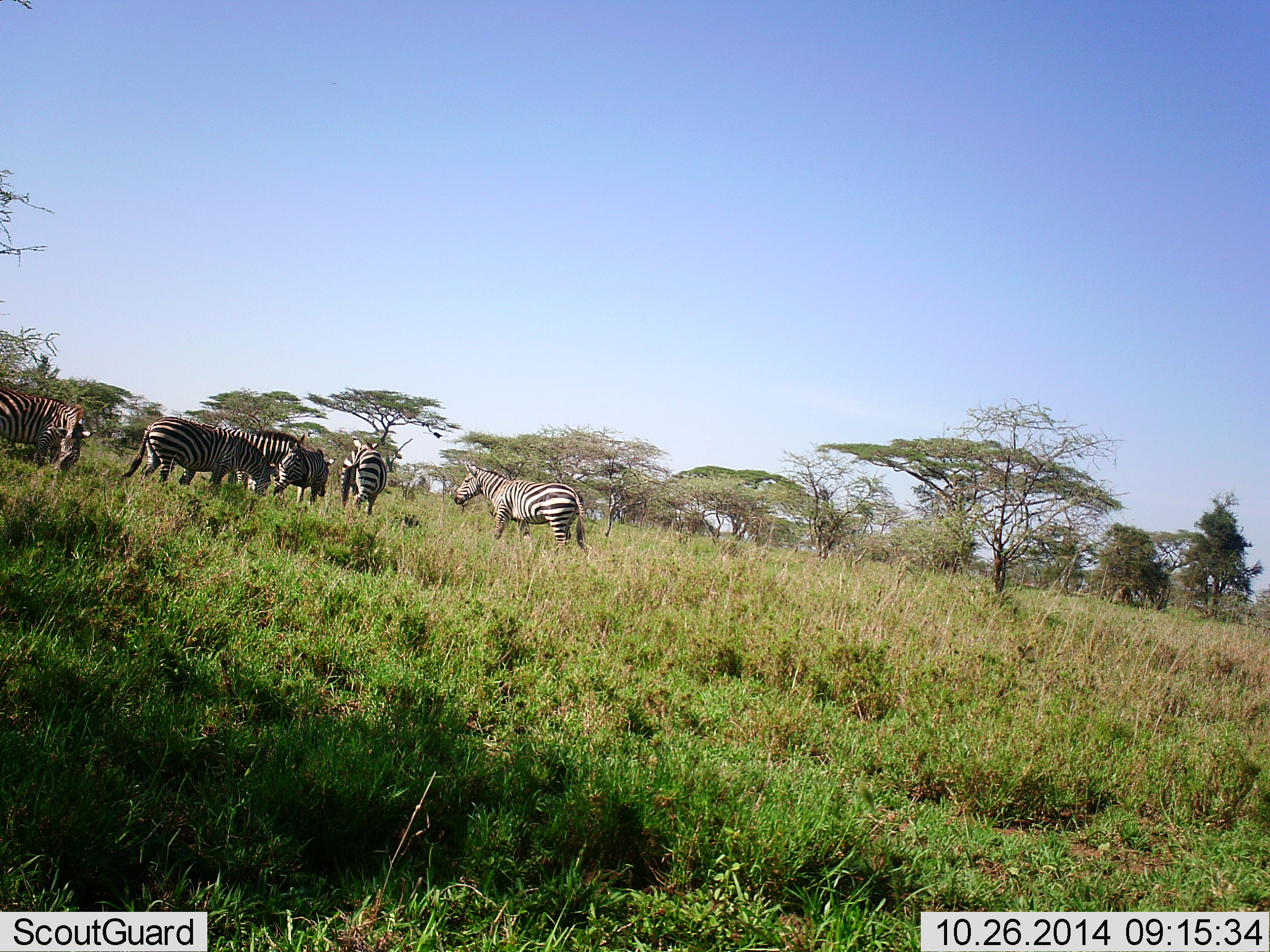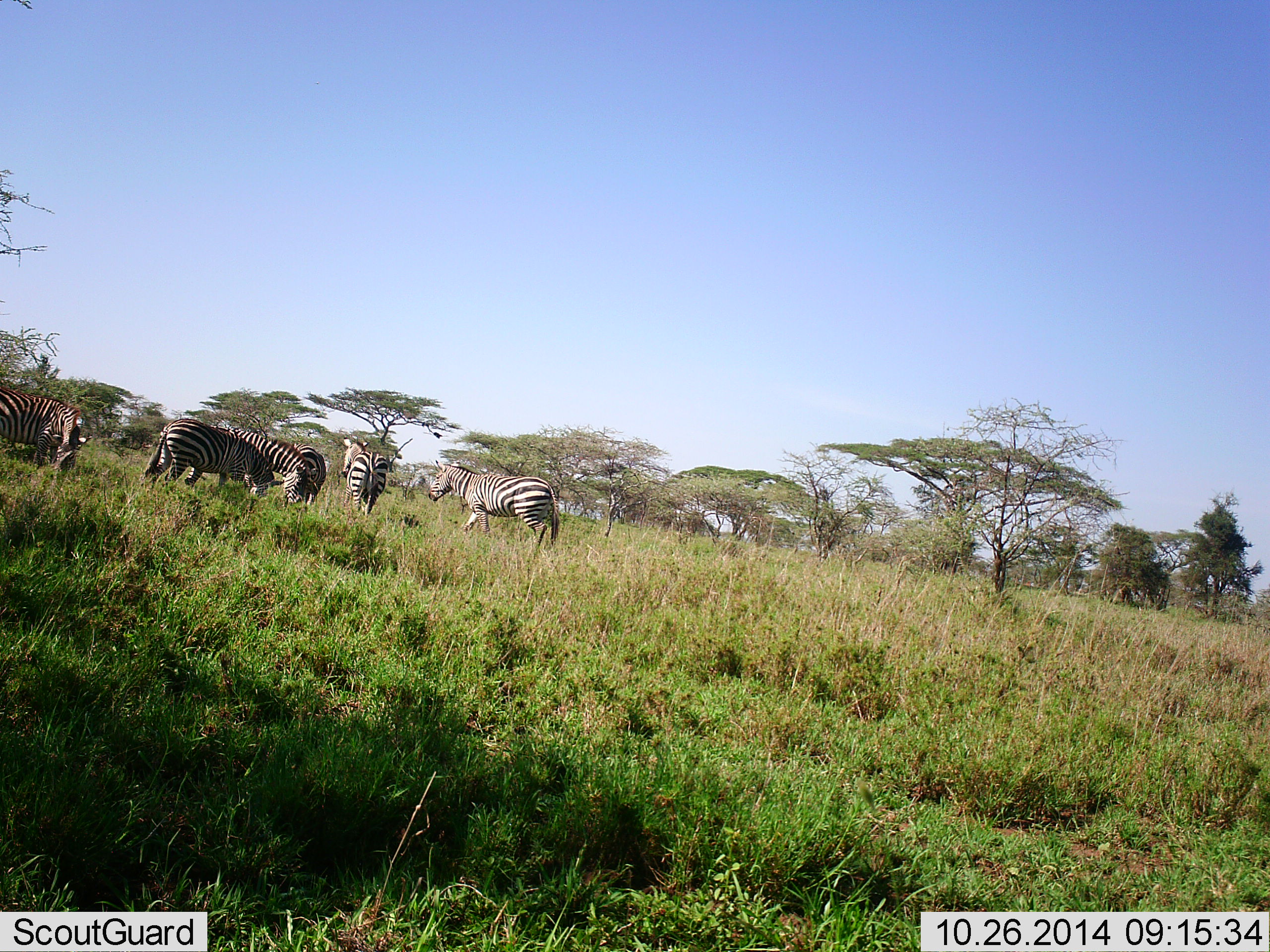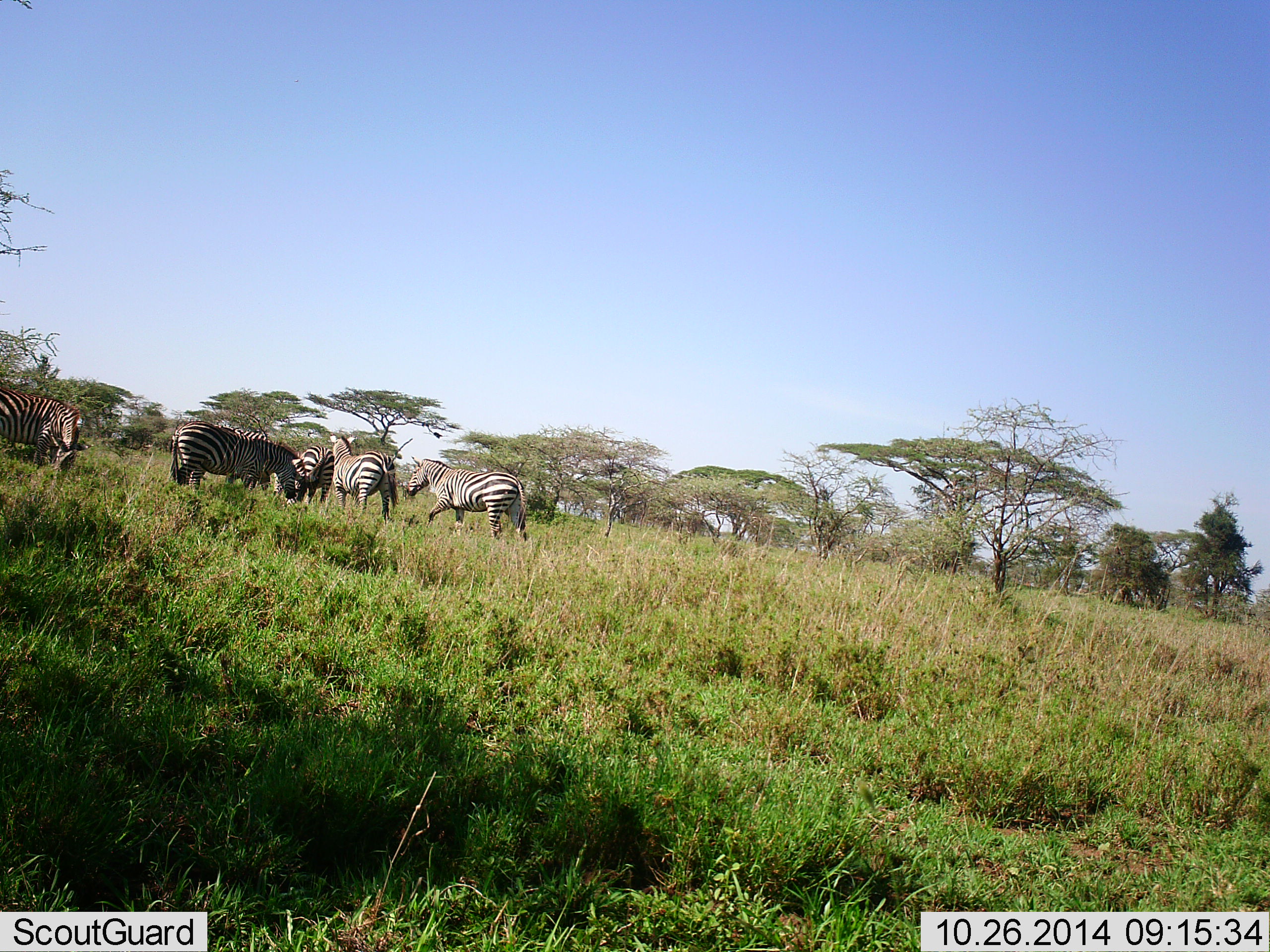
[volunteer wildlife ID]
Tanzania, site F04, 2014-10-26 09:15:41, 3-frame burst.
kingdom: Animalia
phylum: Chordata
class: Mammalia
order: Perissodactyla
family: Equidae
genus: Equus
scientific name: Equus quagga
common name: plains zebra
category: zebra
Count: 6.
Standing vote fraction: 70%.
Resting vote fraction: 0%.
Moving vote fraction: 70%.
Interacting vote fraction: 0%.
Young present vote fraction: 0%.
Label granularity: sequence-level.